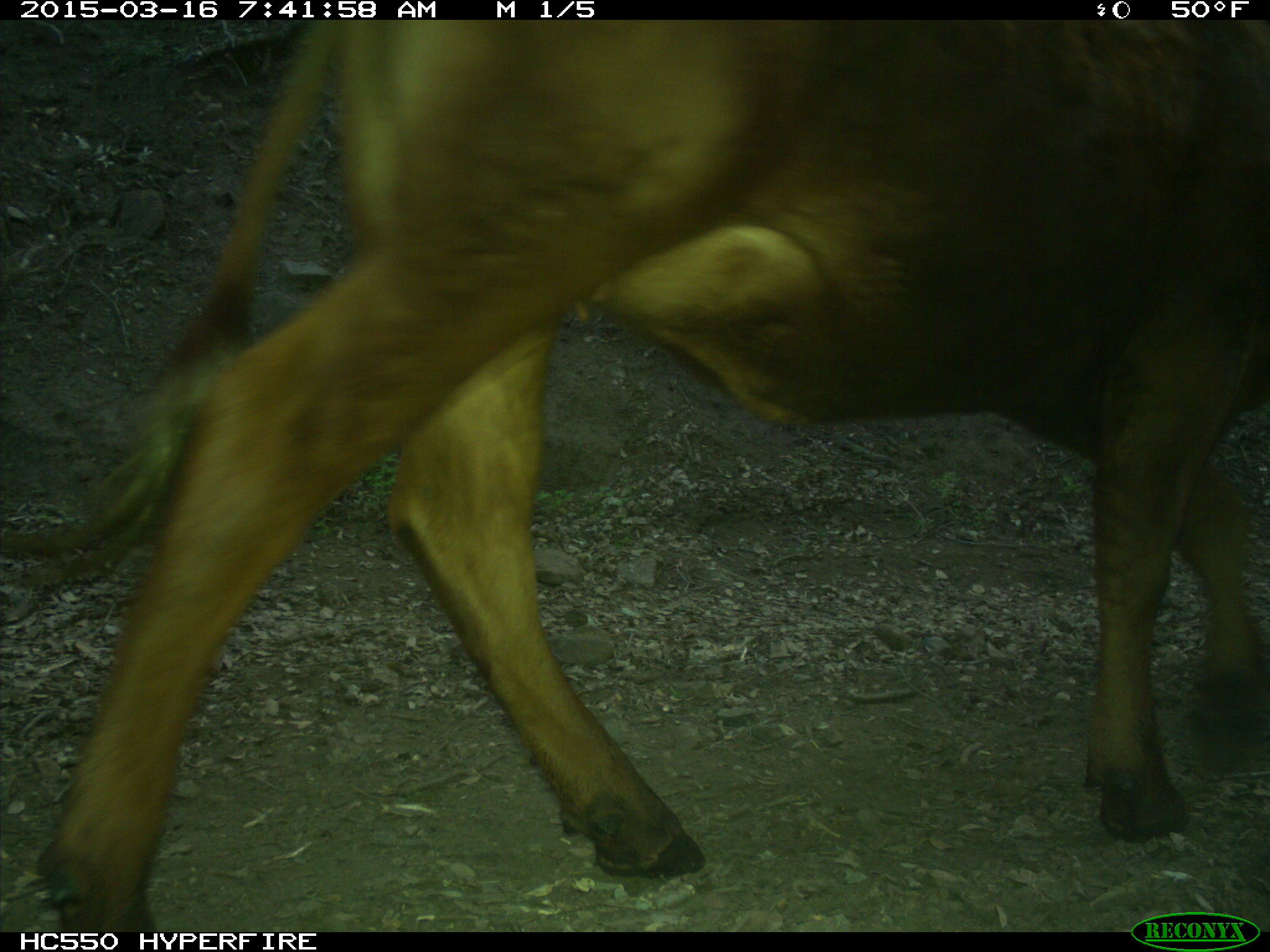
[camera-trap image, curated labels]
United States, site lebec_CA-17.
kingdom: Animalia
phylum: Chordata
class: Mammalia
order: Artiodactyla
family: Bovidae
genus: Bos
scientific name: Bos taurus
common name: domestic cow